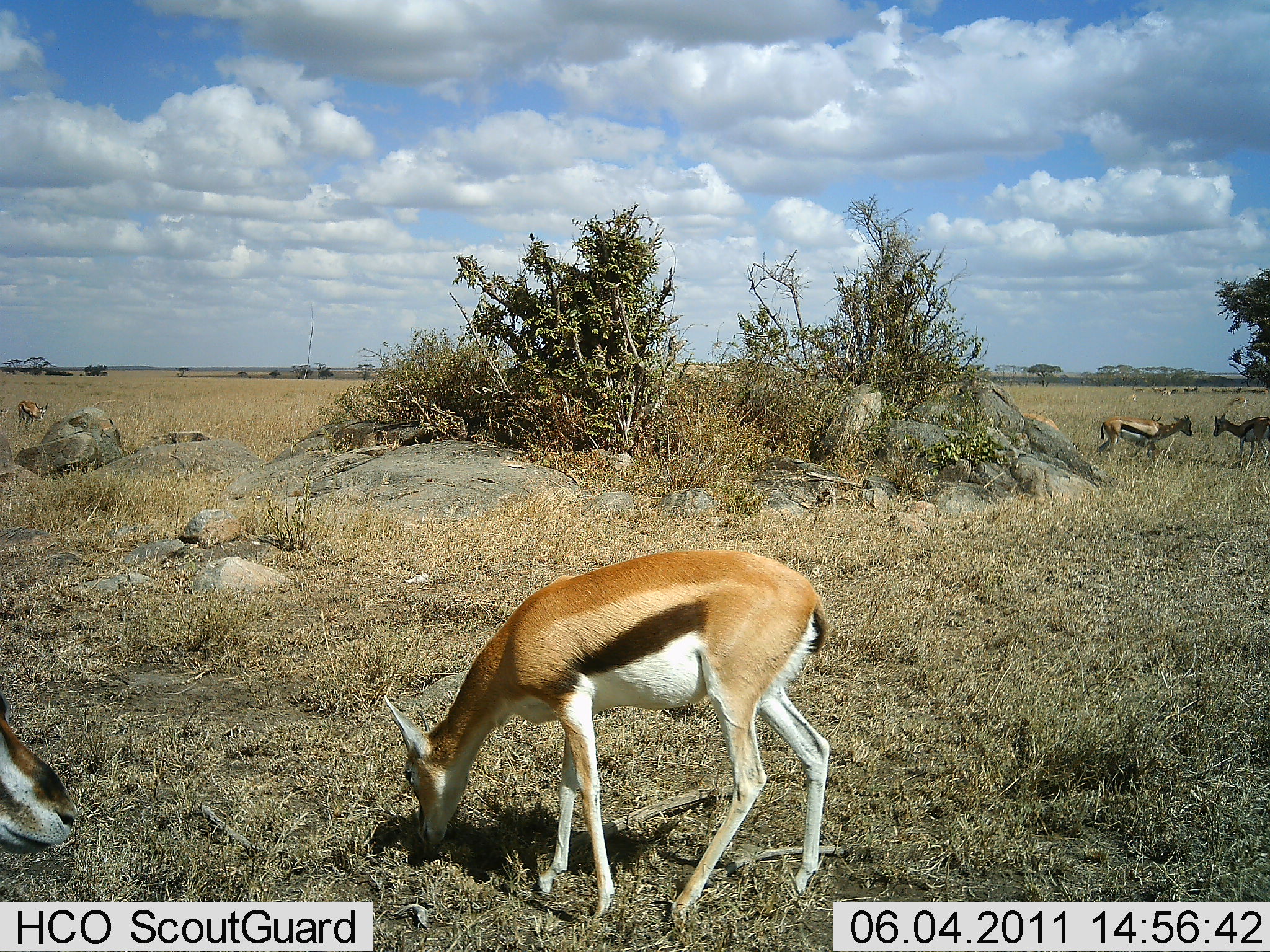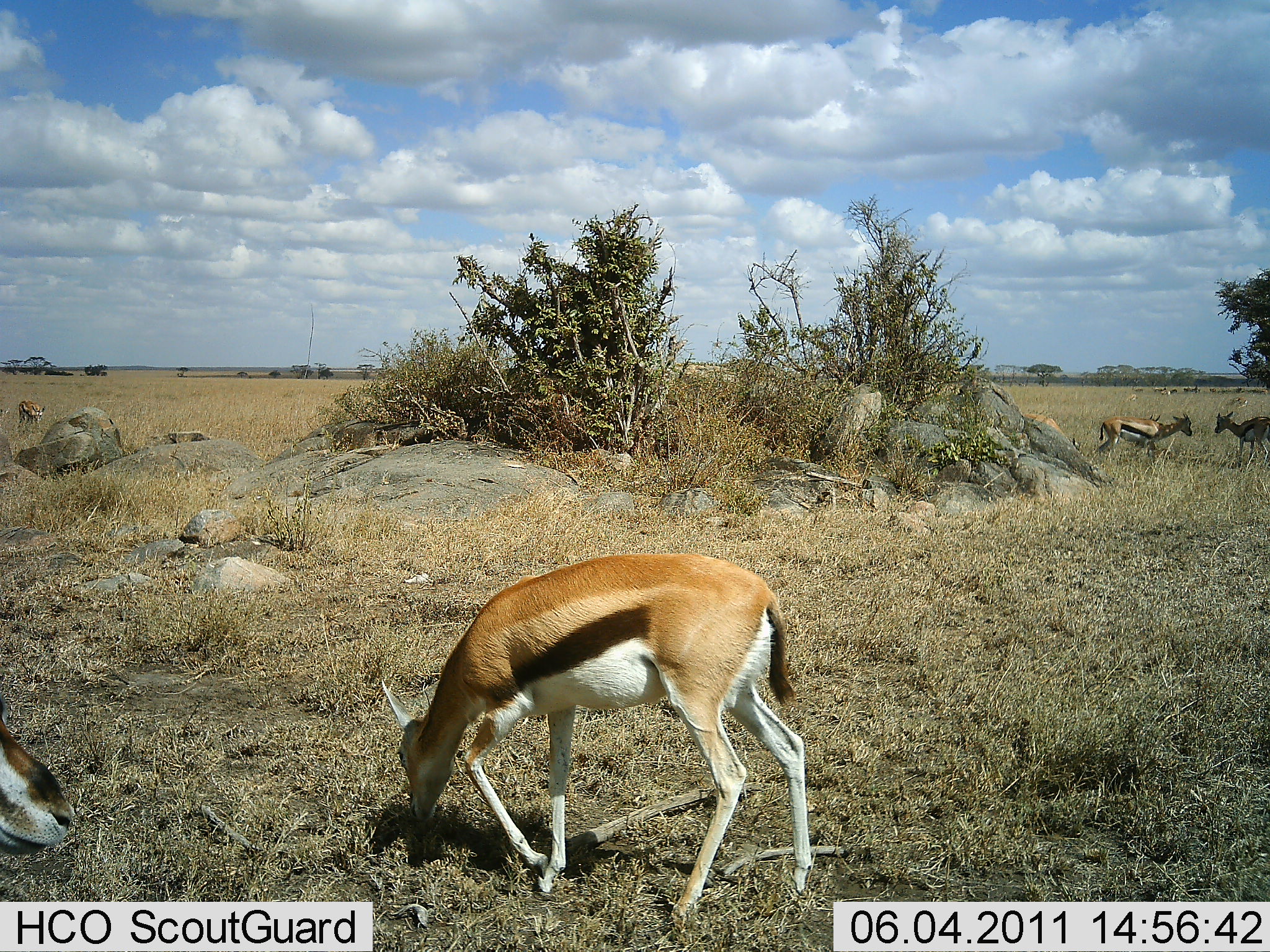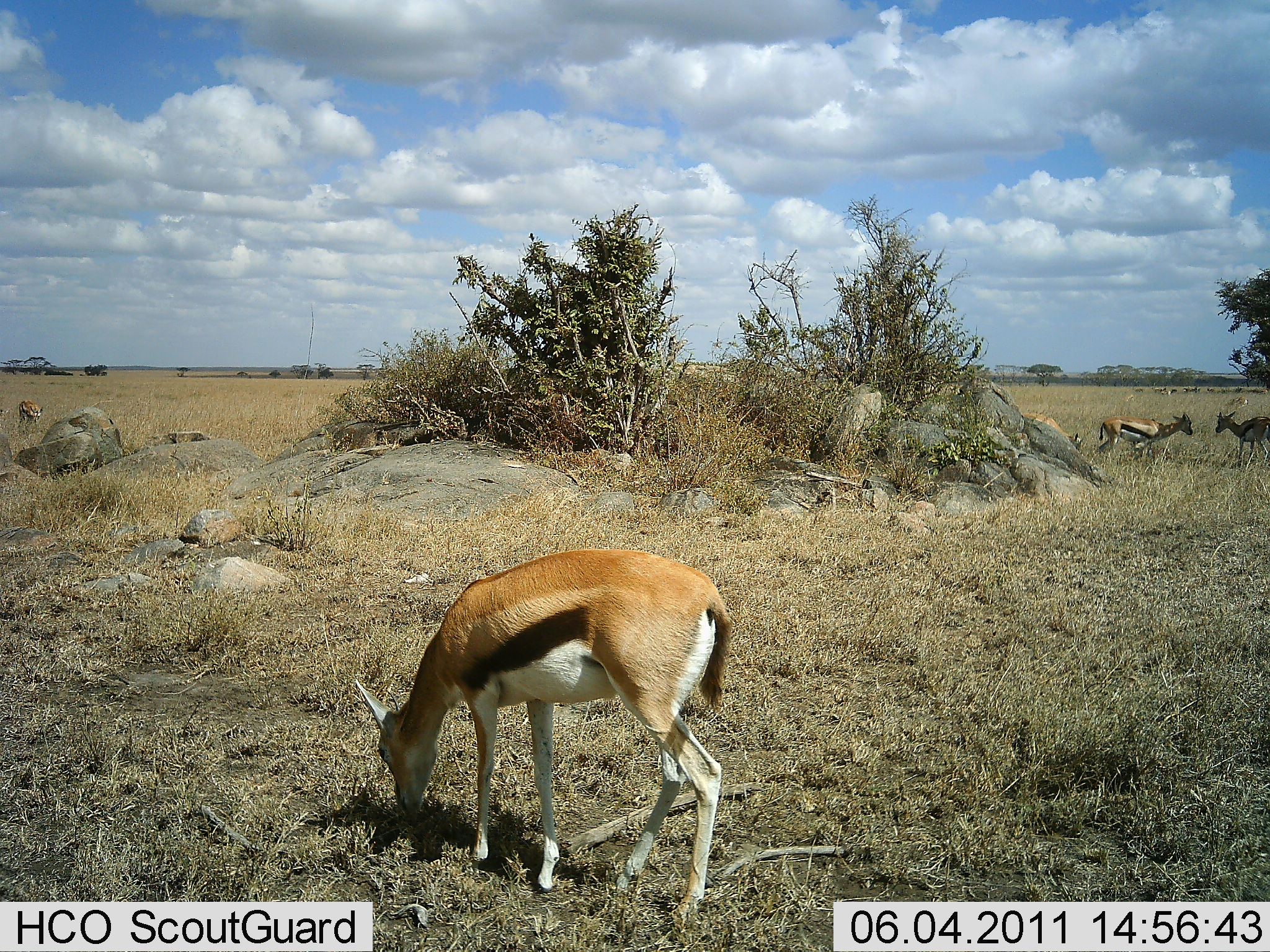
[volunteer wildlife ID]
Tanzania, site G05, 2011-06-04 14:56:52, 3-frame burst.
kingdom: Animalia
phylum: Chordata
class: Mammalia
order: Artiodactyla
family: Bovidae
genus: Eudorcas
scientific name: Eudorcas thomsonii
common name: thomson's gazelle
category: gazellethomsons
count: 5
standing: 54%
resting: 0%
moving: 8%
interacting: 0%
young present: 0%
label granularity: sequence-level